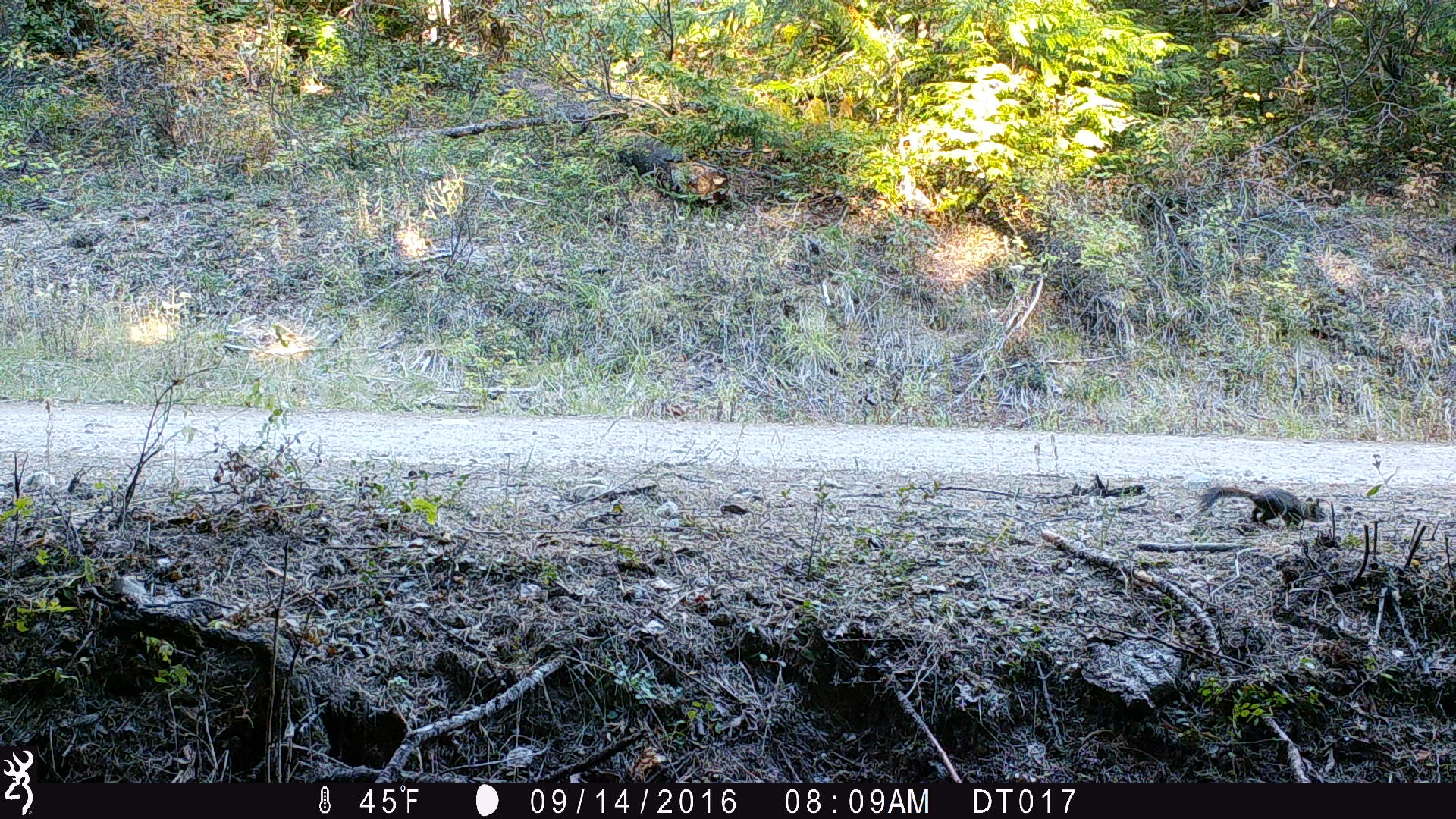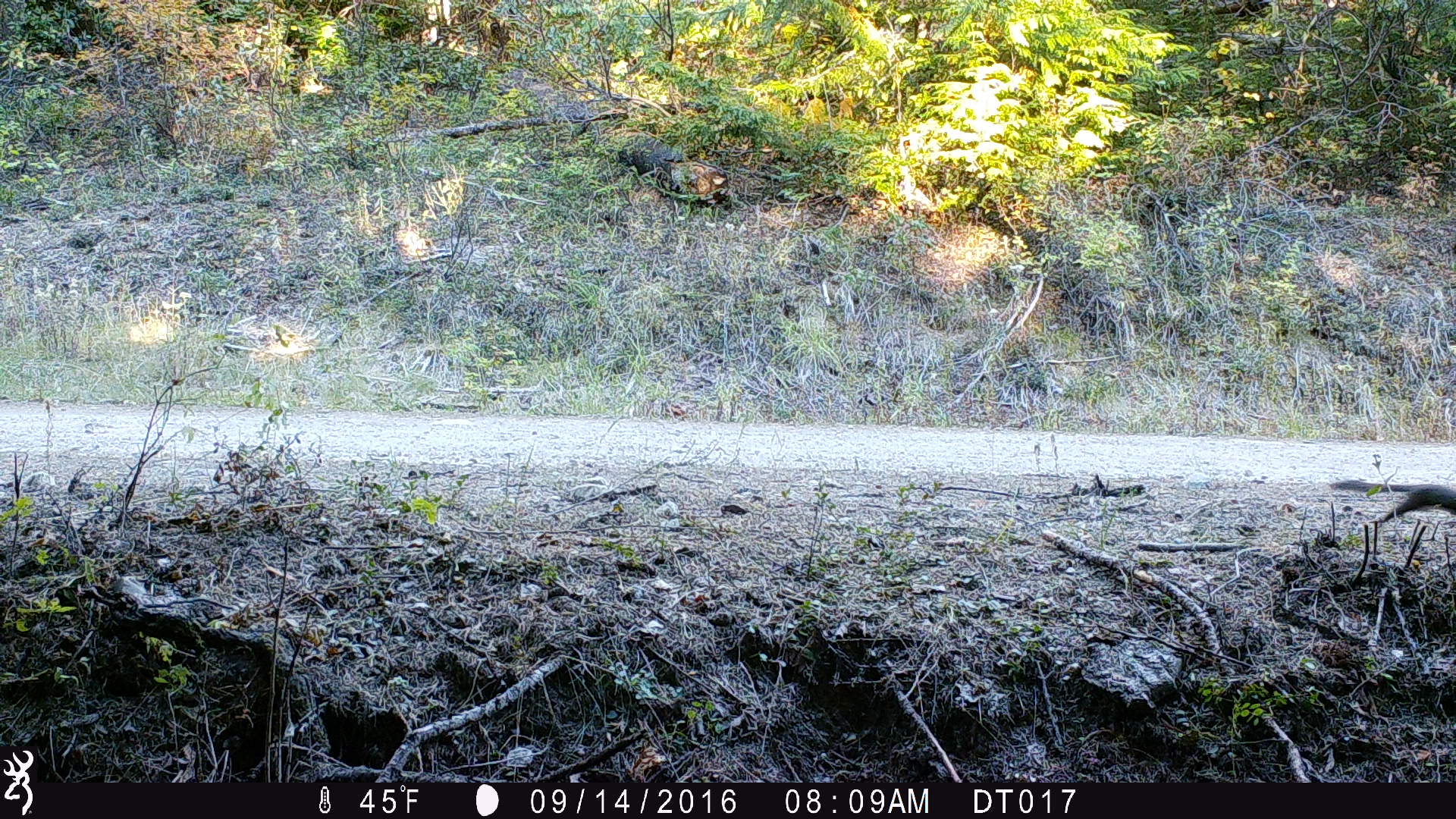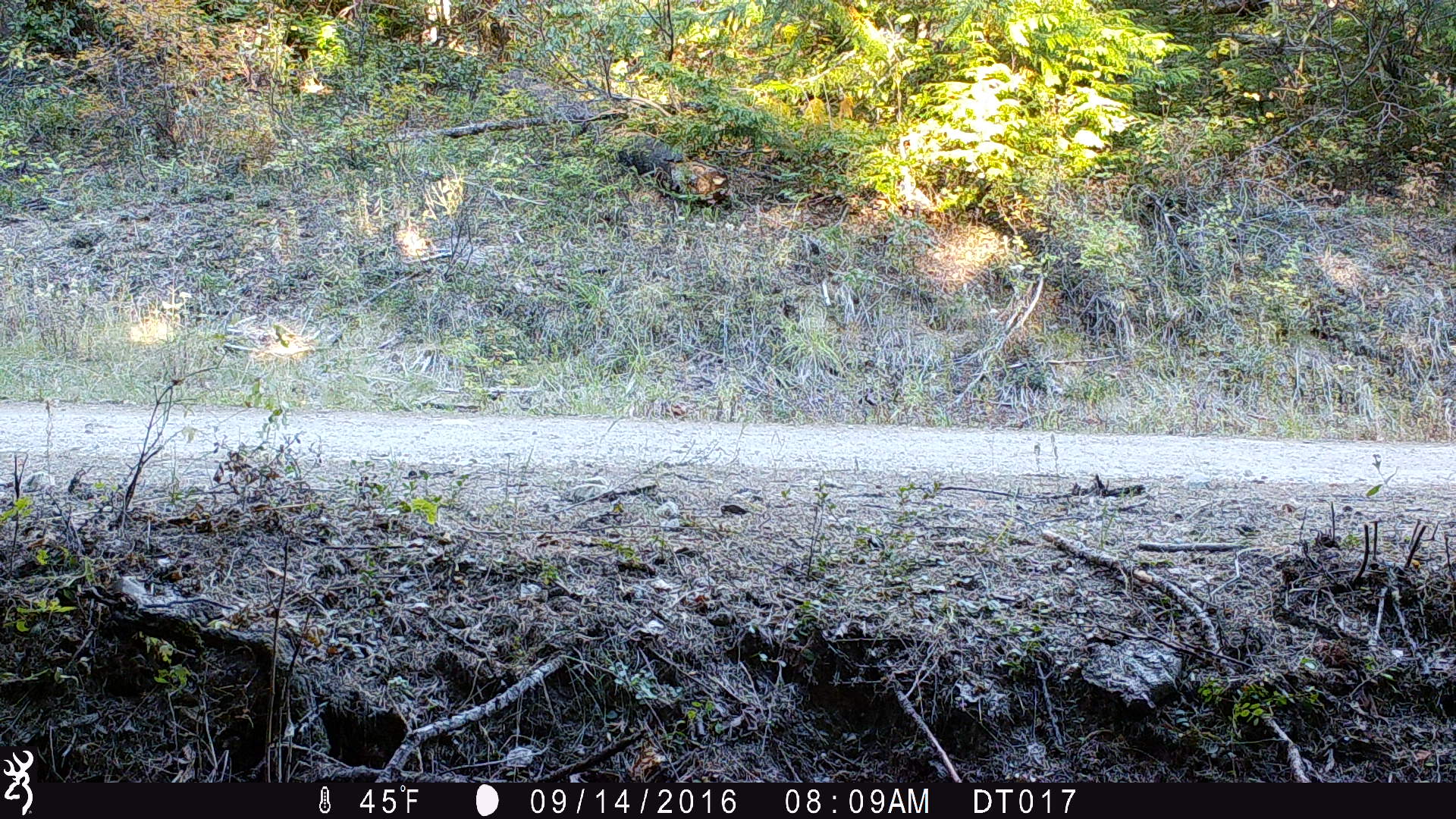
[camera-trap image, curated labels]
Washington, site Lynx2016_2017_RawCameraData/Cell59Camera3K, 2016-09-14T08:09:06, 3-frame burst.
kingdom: Animalia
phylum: Chordata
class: Mammalia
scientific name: Mammalia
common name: small mammal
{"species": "small mammal (Mammalia)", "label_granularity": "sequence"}